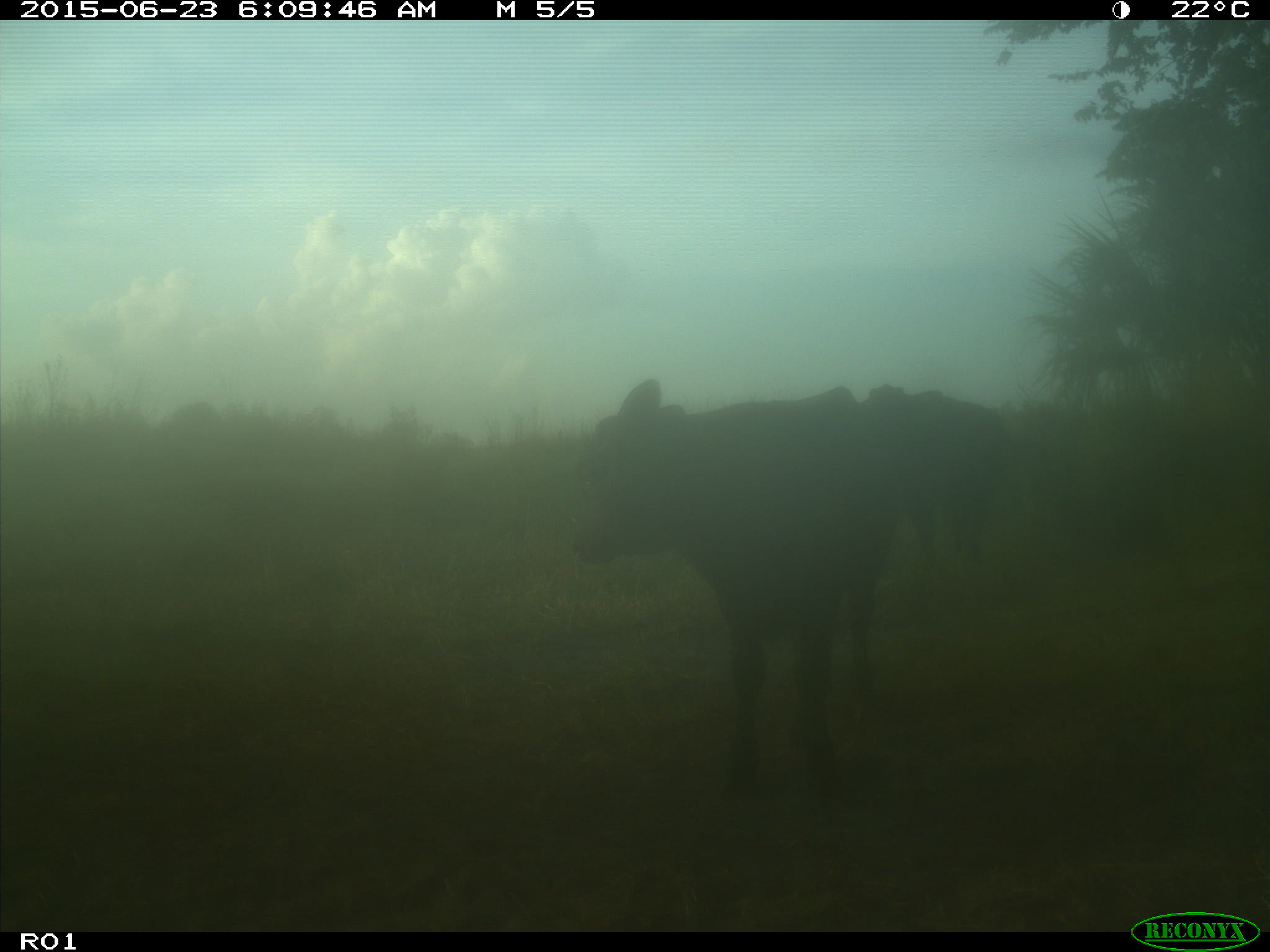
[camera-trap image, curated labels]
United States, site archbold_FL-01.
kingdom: Animalia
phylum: Chordata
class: Mammalia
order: Artiodactyla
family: Bovidae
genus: Bos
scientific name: Bos taurus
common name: domestic cow